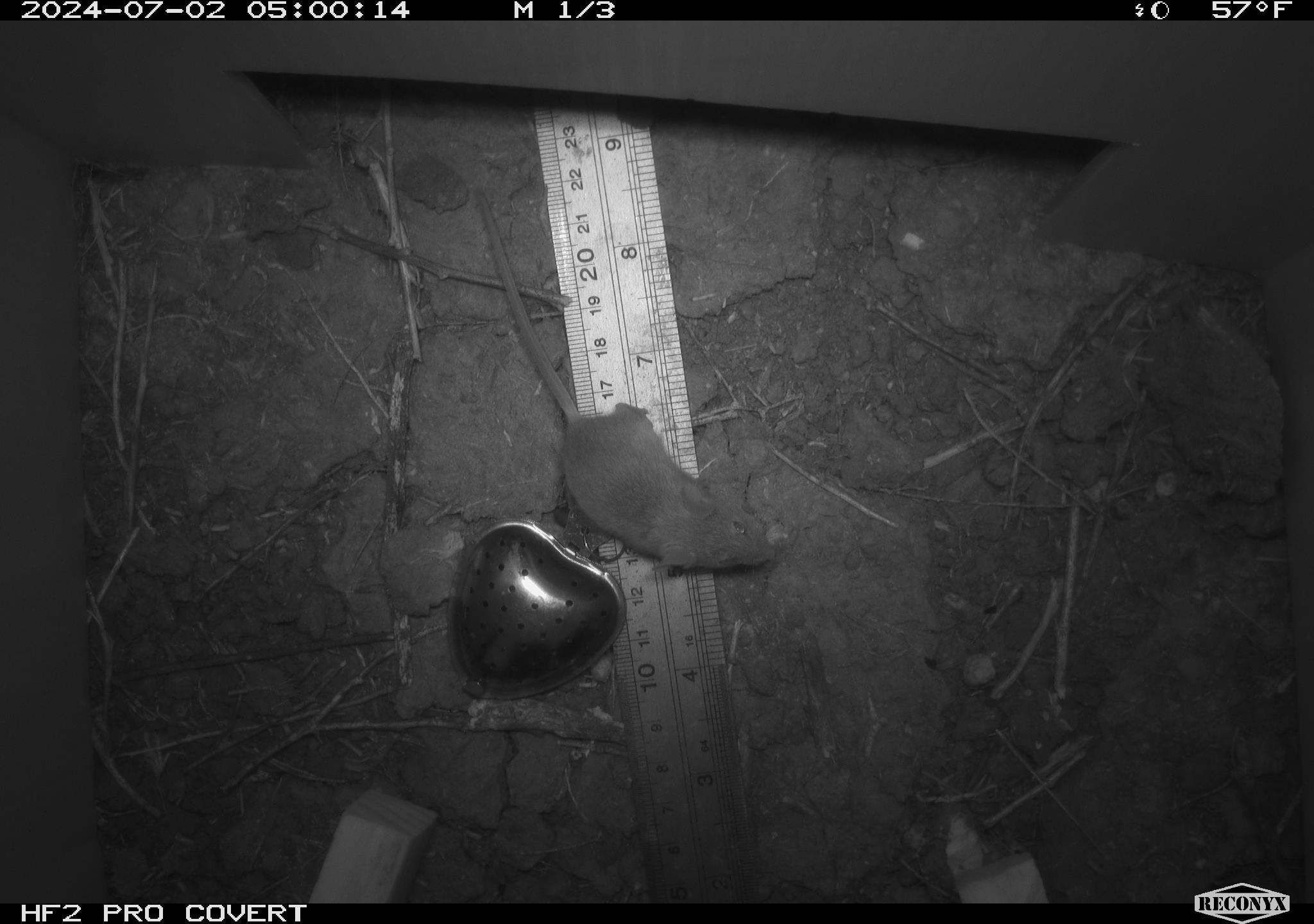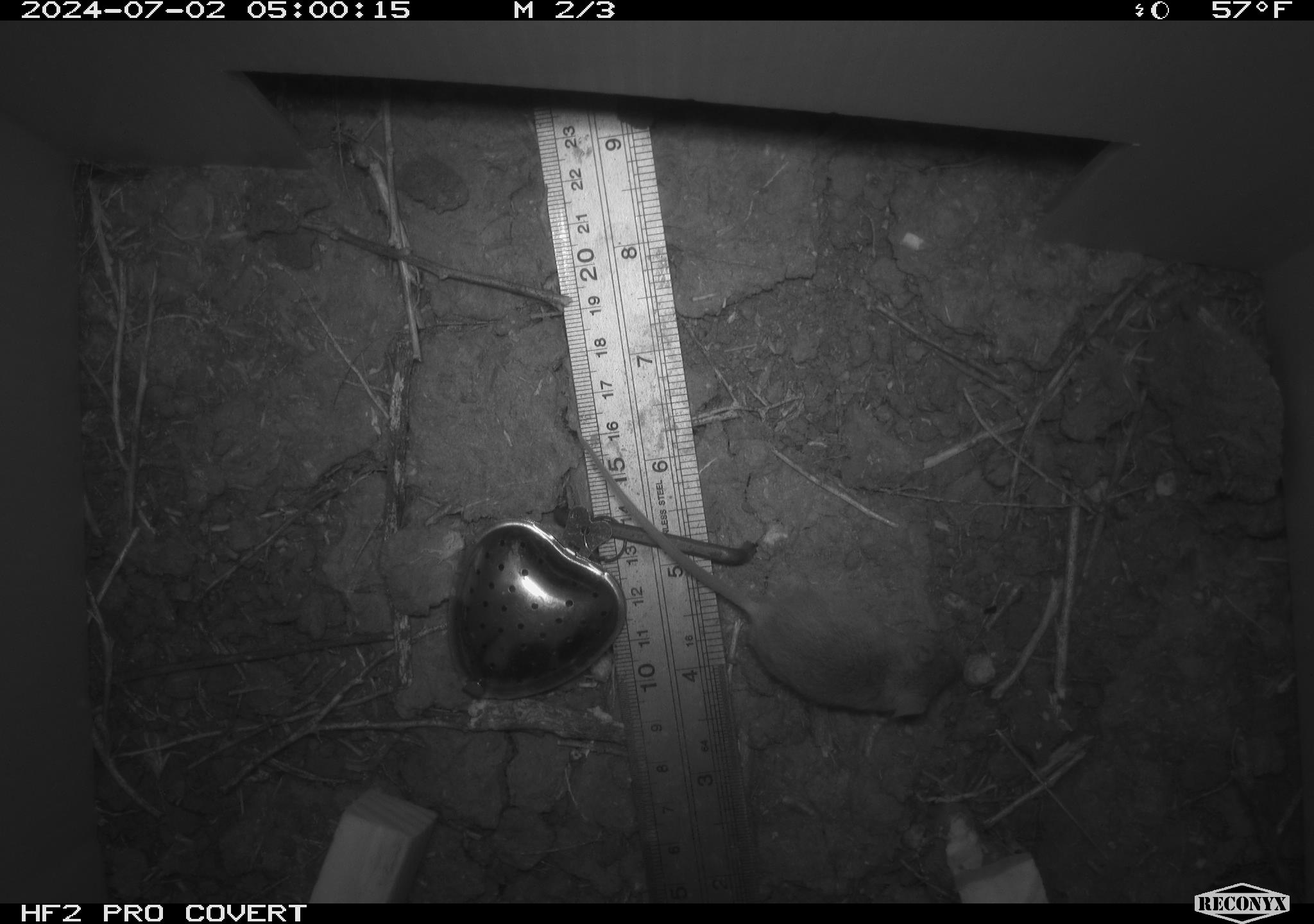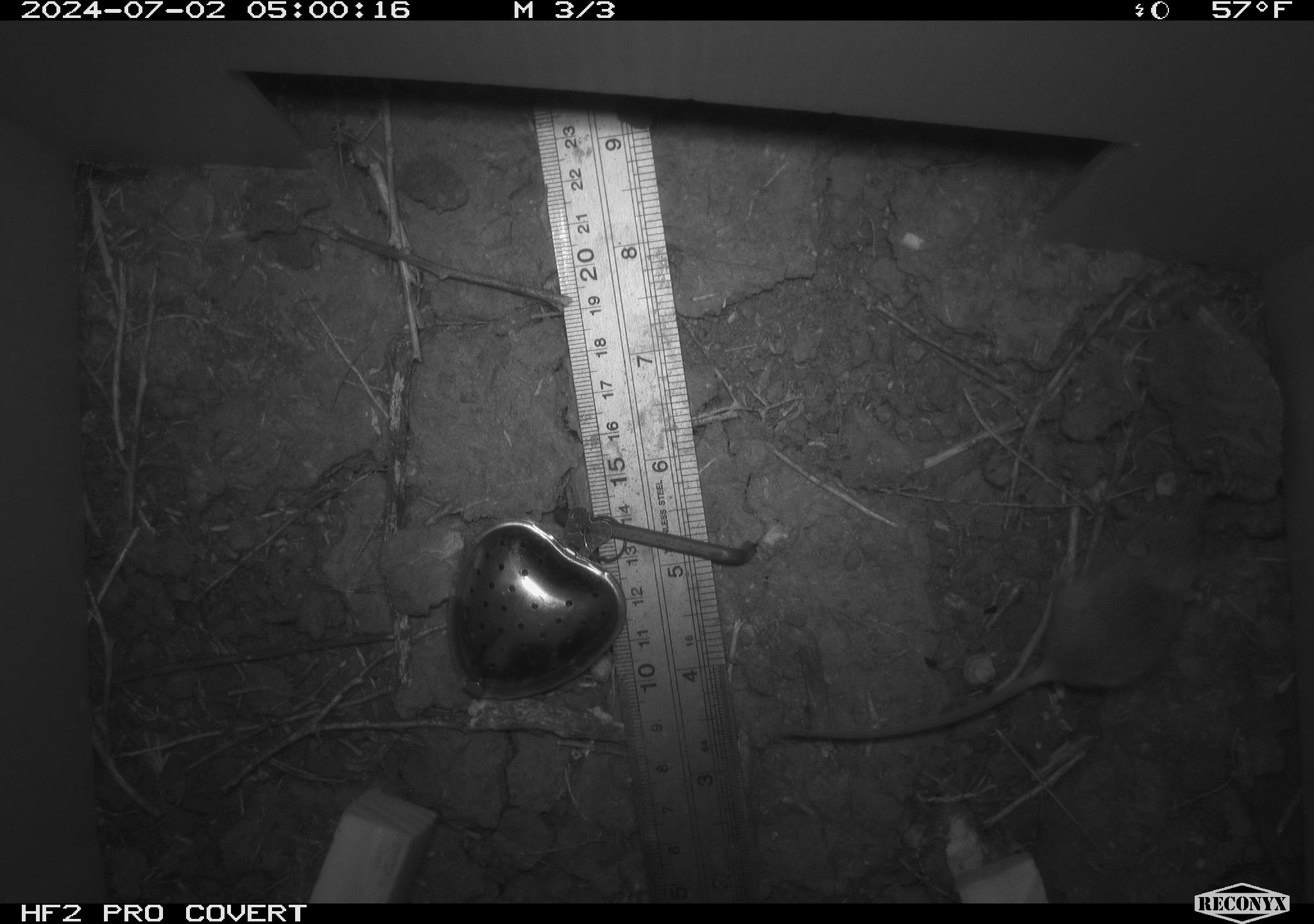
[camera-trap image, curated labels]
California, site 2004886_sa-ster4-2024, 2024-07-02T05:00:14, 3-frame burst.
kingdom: Animalia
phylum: Chordata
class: Mammalia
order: Rodentia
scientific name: Rodentia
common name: mouse species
Mouse species (Rodentia).